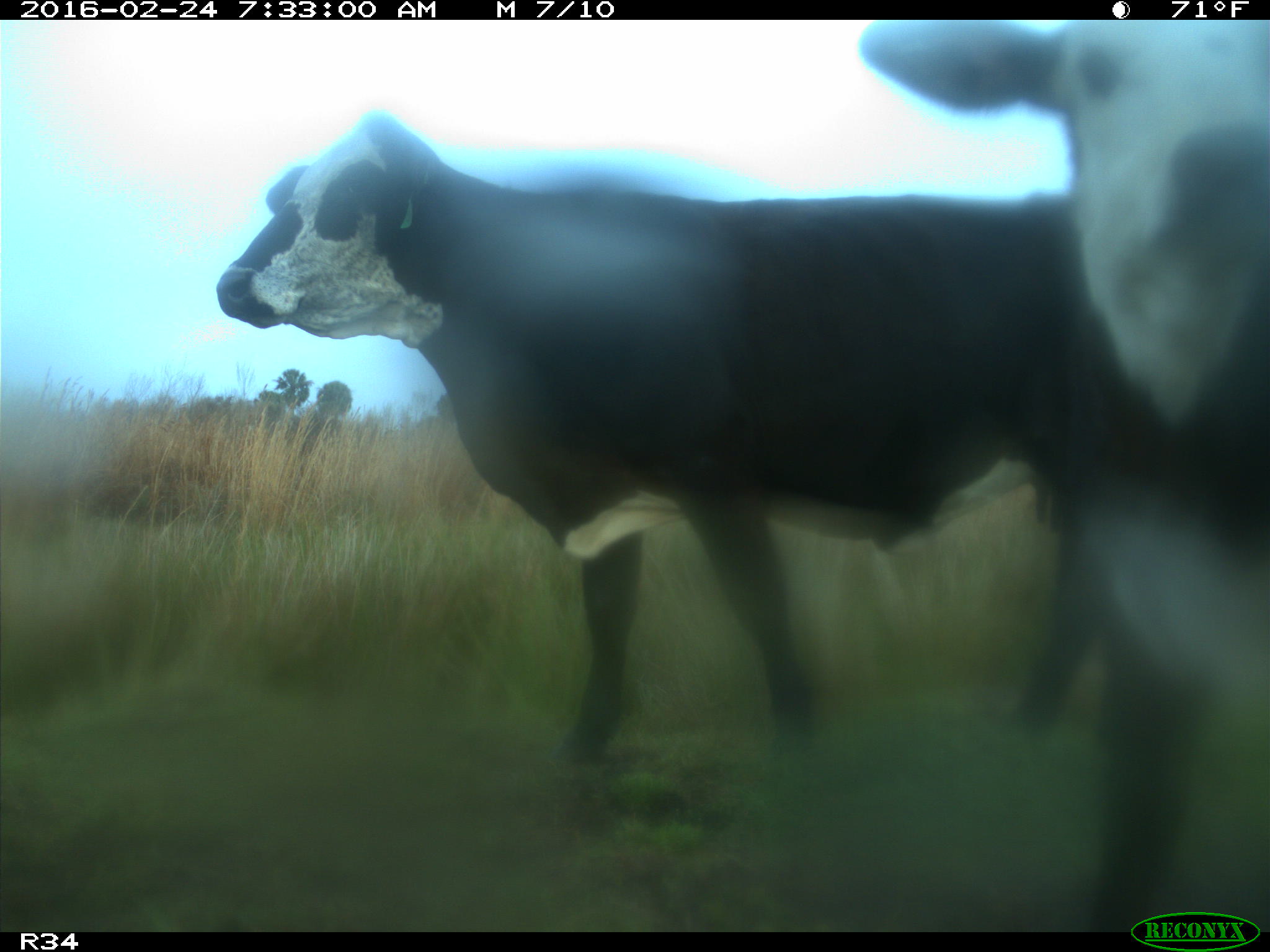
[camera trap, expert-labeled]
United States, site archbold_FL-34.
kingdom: Animalia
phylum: Chordata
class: Mammalia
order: Artiodactyla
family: Bovidae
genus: Bos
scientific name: Bos taurus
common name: domestic cow